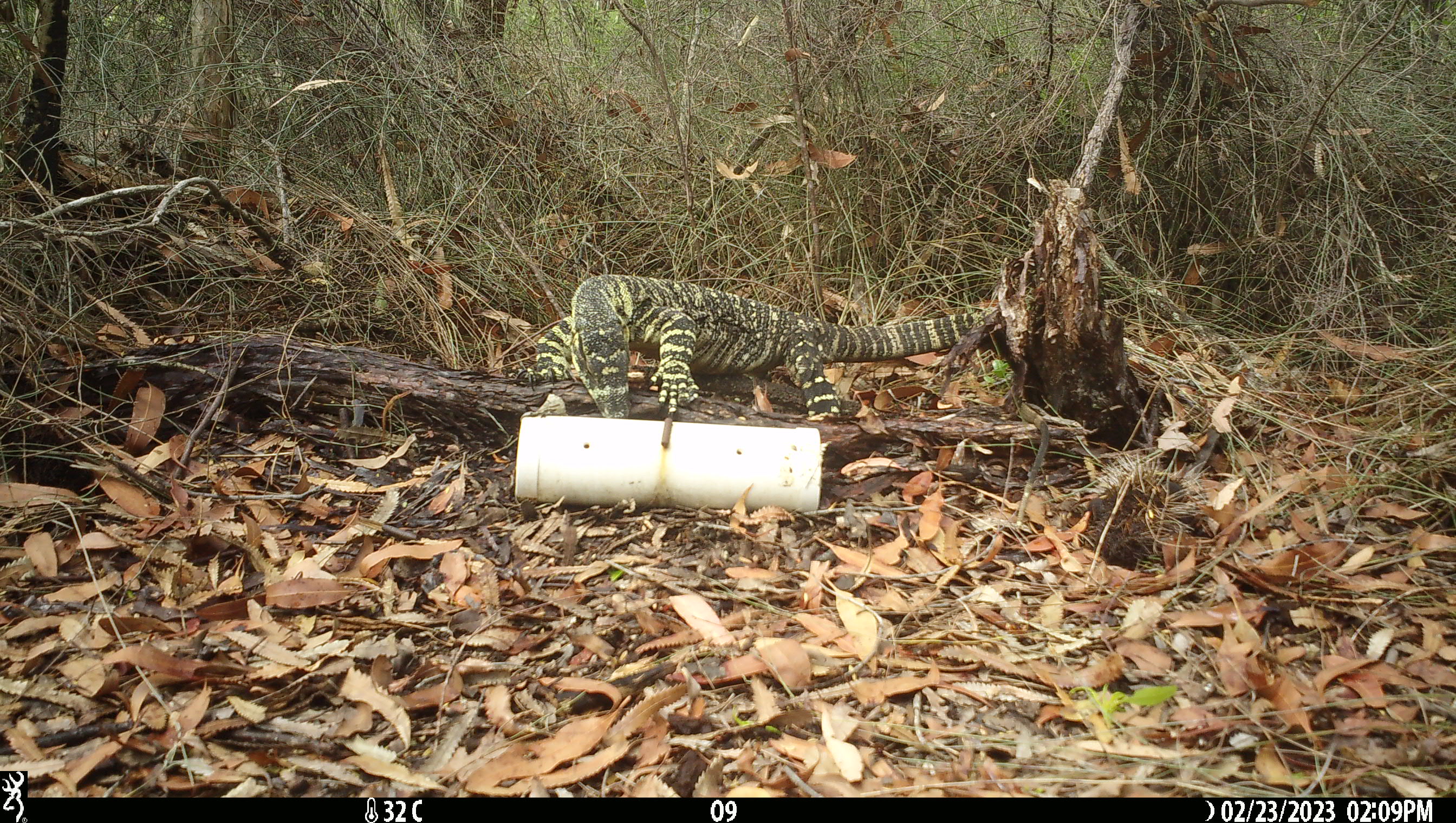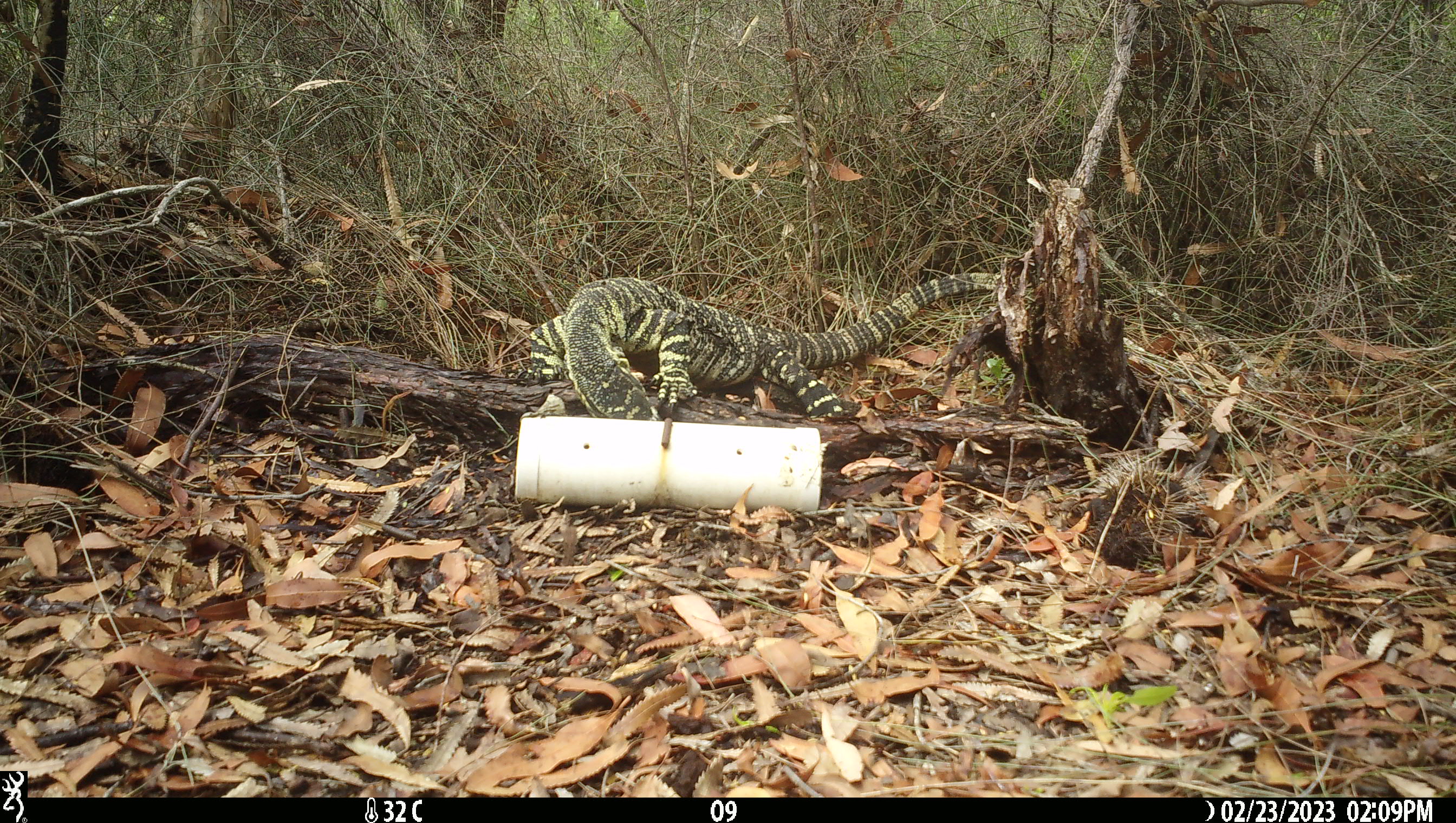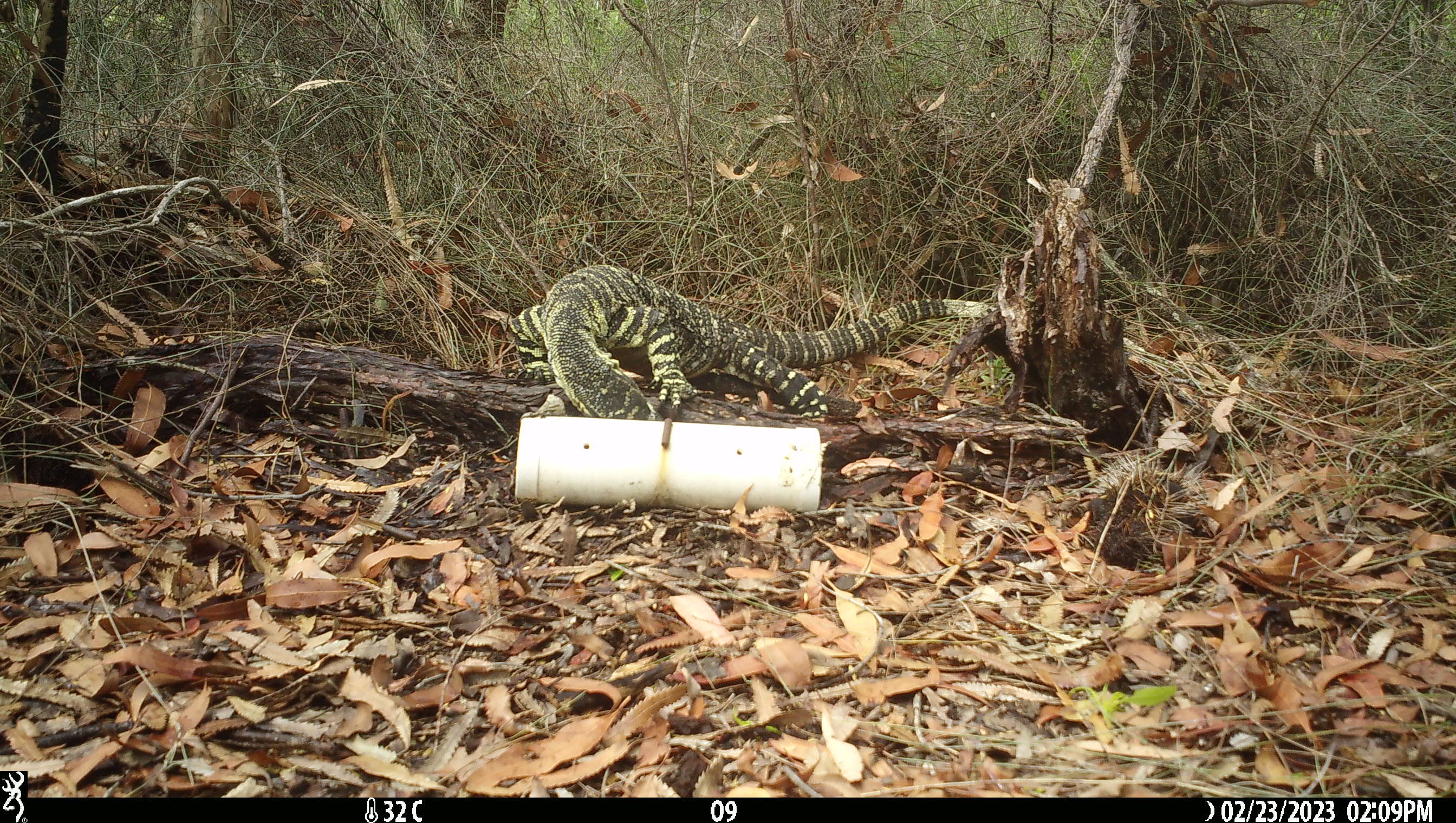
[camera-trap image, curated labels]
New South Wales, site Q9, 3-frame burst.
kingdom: Animalia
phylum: Chordata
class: Reptilia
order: Squamata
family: Varanidae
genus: Varanus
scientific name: Varanus varius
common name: lace monitor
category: goanna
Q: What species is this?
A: Goanna (lace monitor) (Varanus varius).